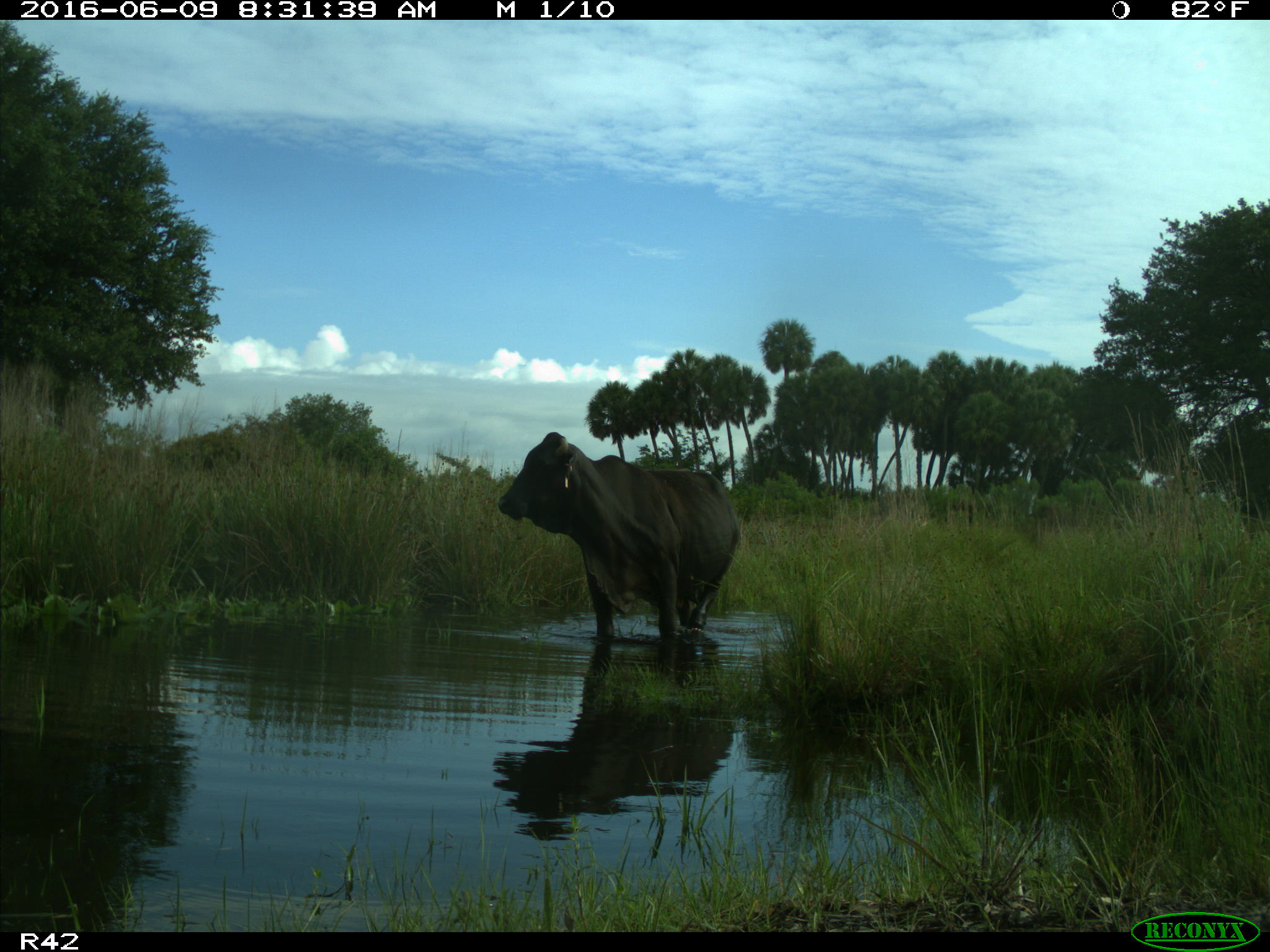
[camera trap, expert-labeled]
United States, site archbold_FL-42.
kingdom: Animalia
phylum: Chordata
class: Mammalia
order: Artiodactyla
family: Bovidae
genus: Bos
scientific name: Bos taurus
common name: domestic cow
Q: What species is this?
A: Bos taurus (domestic cow).